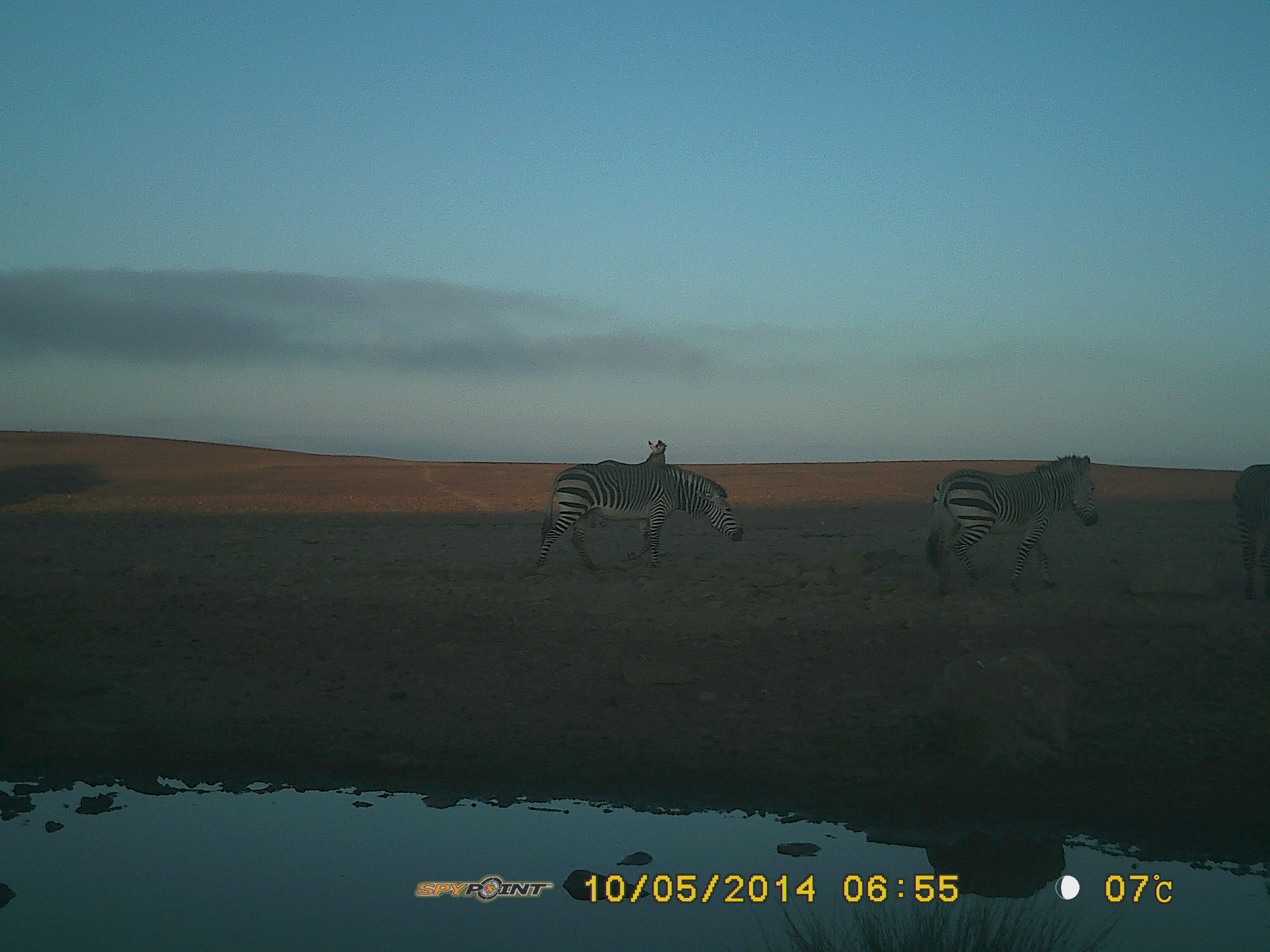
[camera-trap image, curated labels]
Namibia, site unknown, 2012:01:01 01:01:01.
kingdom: Animalia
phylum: Chordata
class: Mammalia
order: Perissodactyla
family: Equidae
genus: Equus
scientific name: Equus zebra hartmannae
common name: hartmann's mountain zebra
Equus zebra hartmannae (hartmann's mountain zebra).